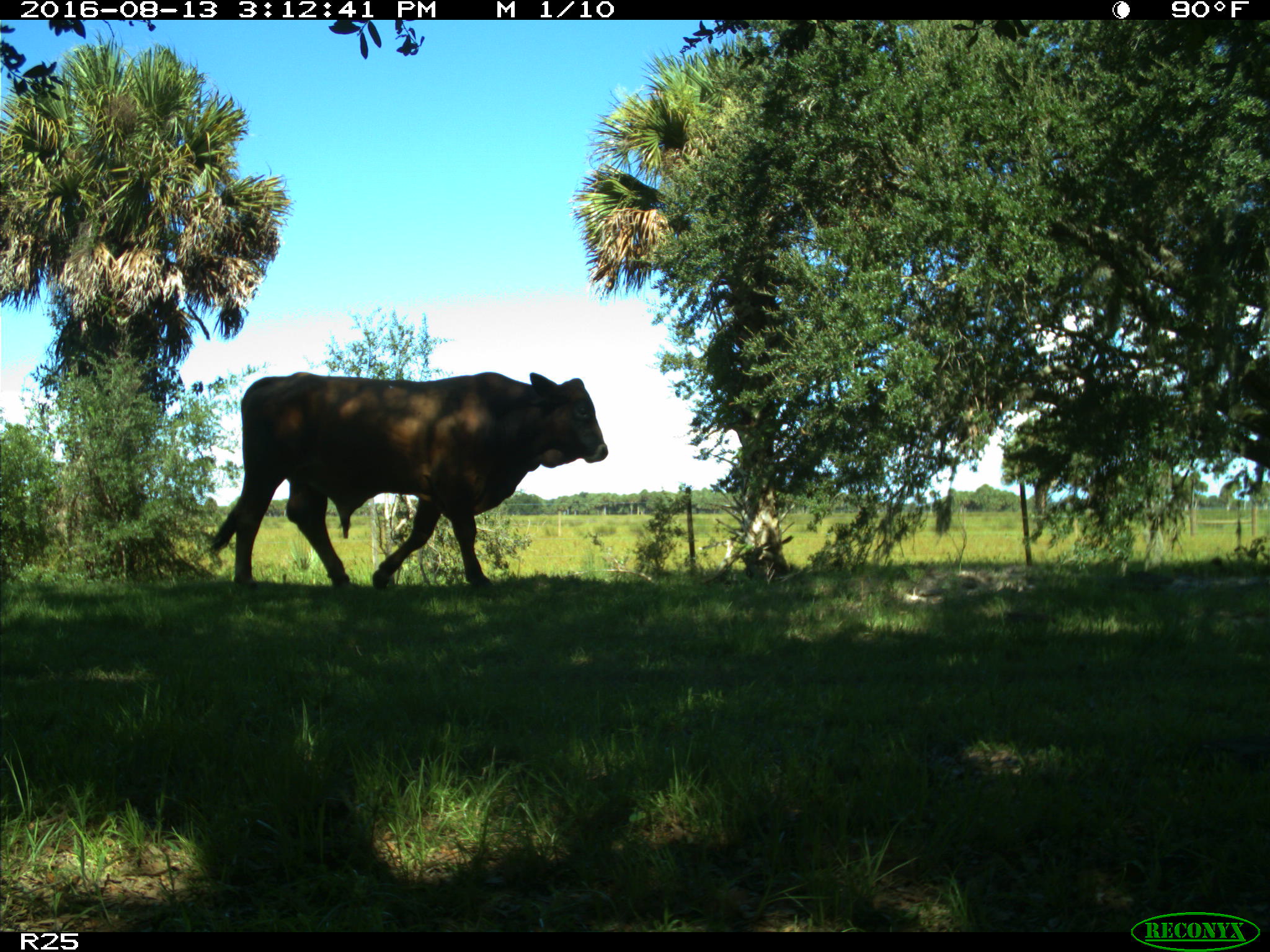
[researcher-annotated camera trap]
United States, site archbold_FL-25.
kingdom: Animalia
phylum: Chordata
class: Mammalia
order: Artiodactyla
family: Bovidae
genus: Bos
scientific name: Bos taurus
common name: domestic cow